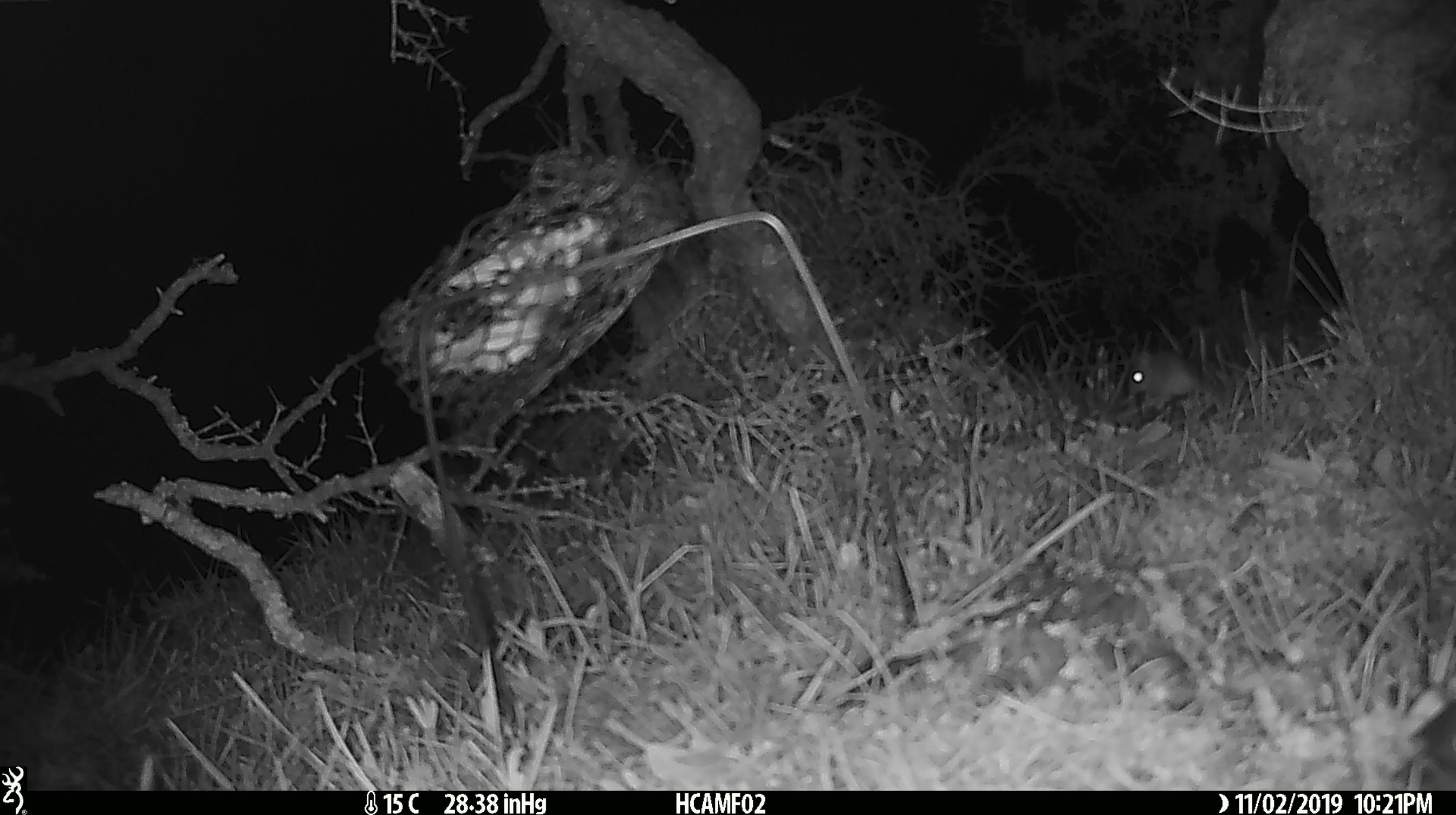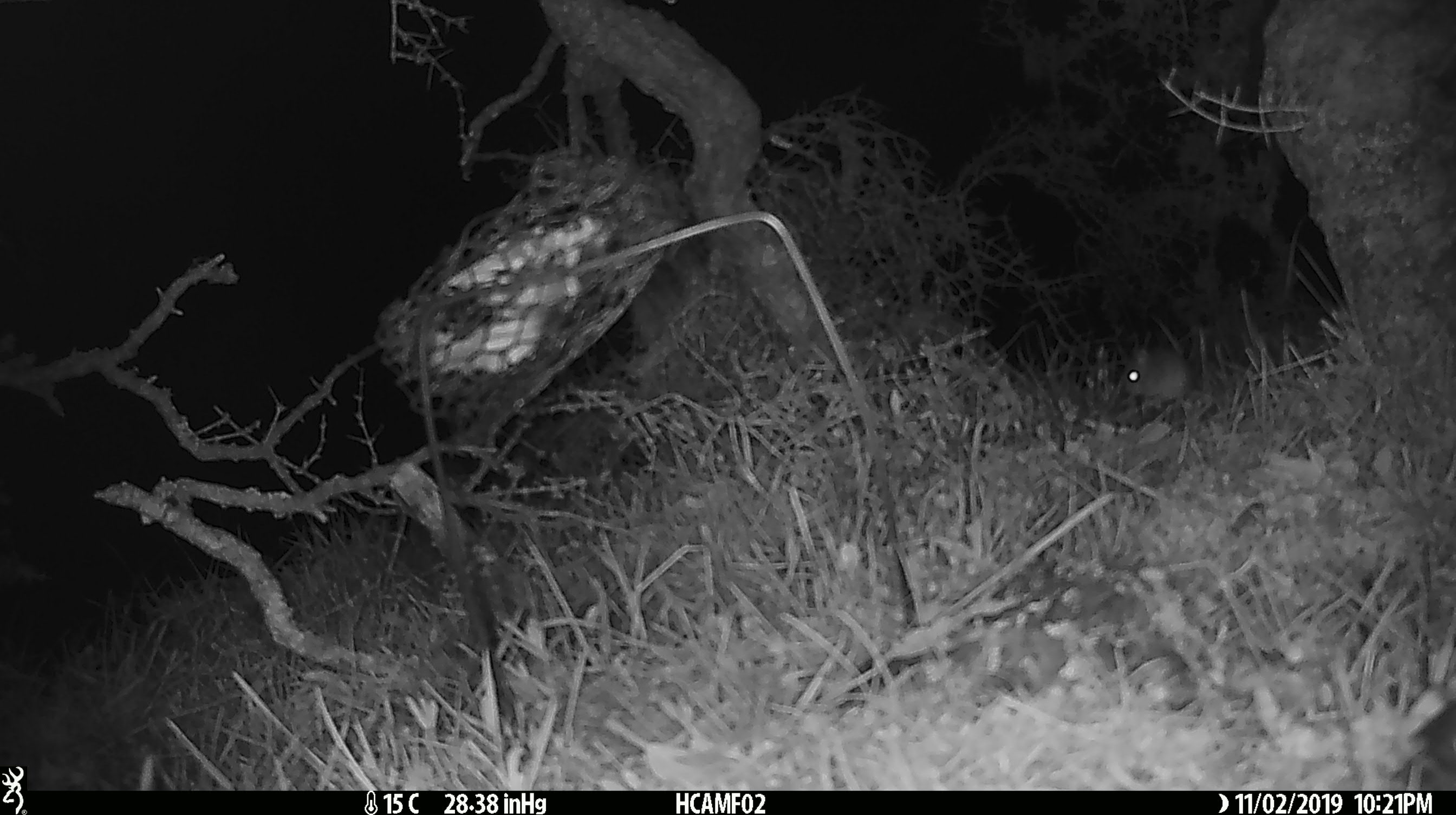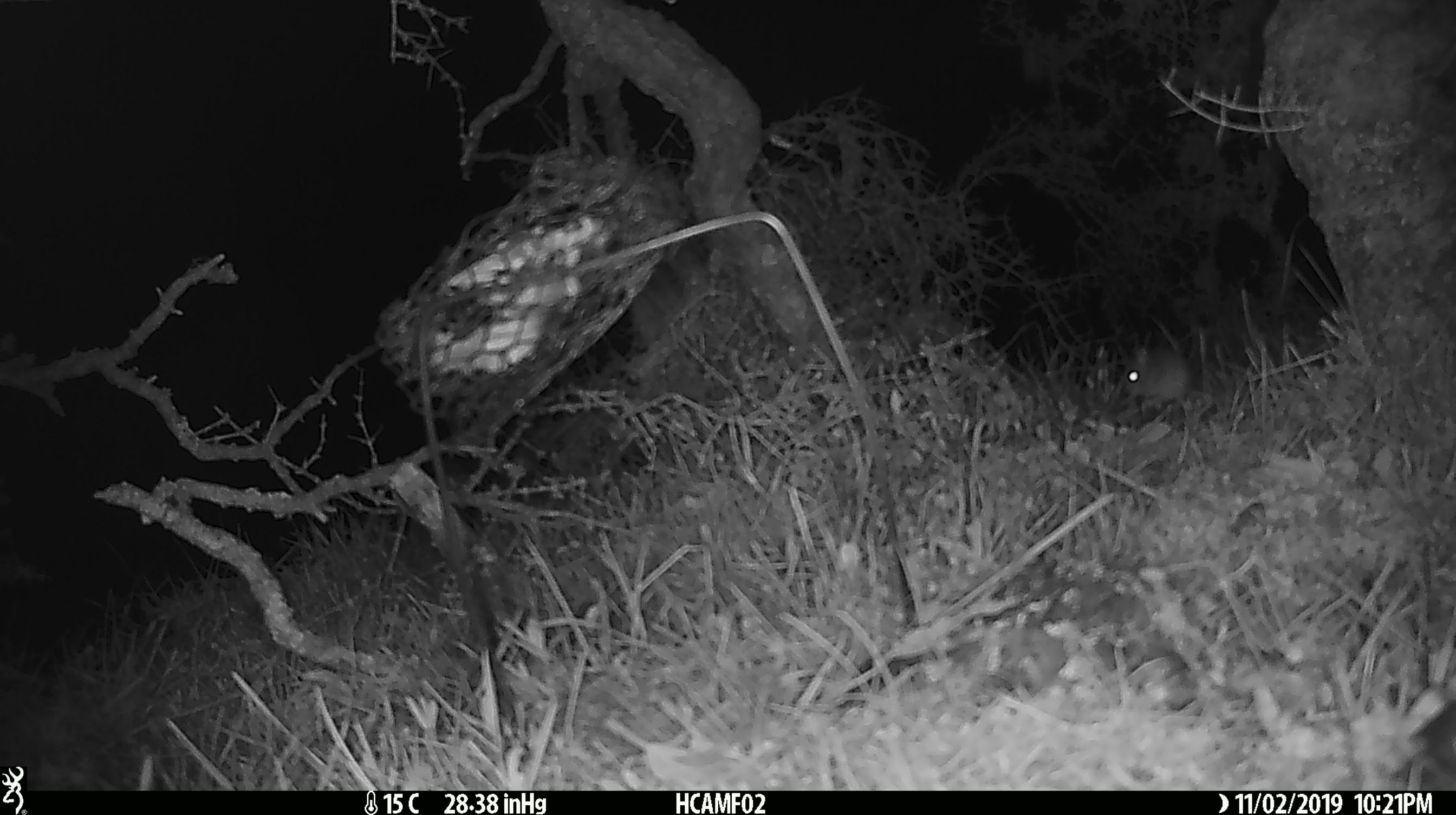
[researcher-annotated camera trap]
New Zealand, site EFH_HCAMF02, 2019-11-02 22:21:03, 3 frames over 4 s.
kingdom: Animalia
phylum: Chordata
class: Mammalia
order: Rodentia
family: Muridae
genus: Mus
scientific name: Mus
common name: mouse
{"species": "mouse (Mus)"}